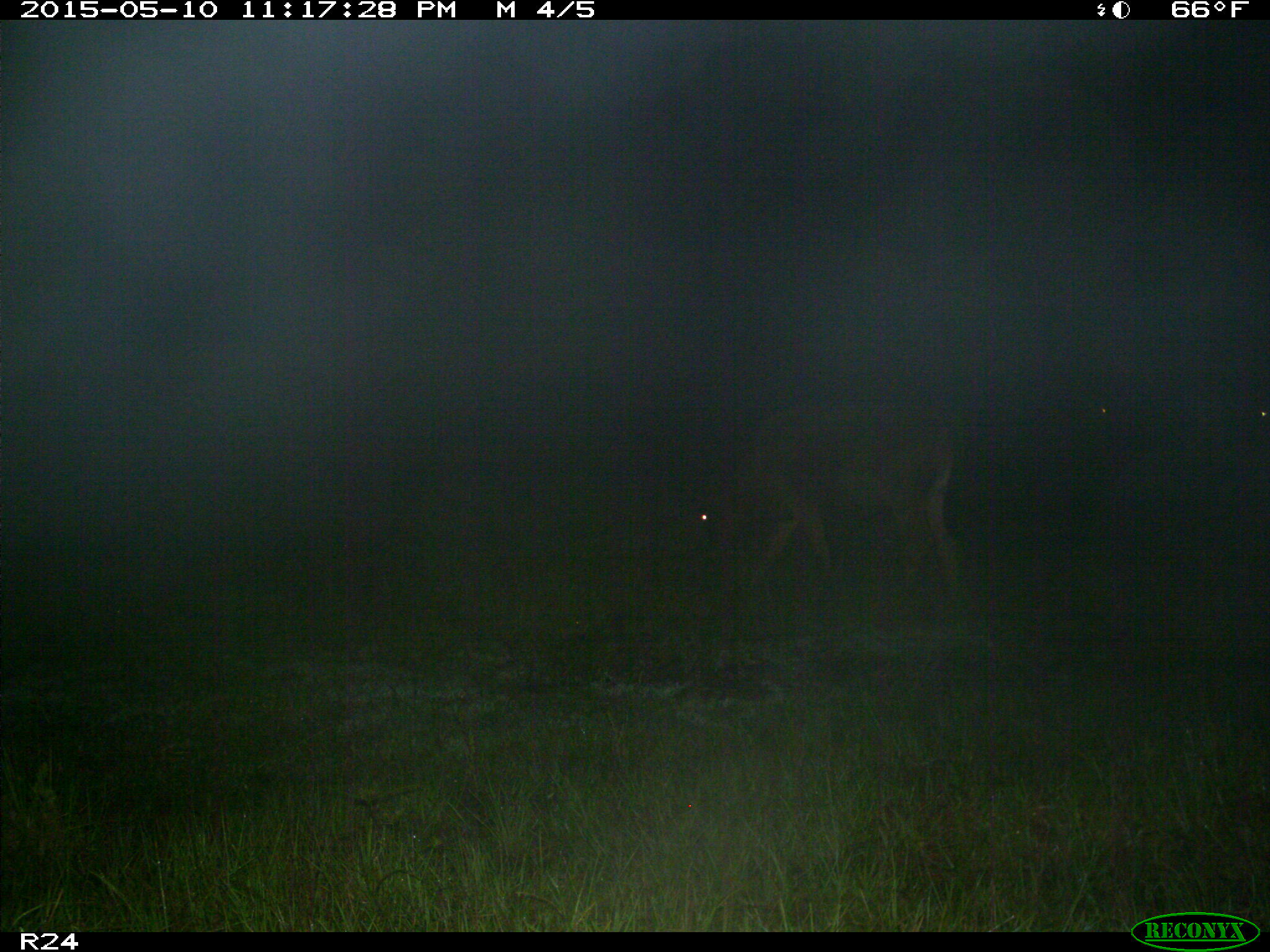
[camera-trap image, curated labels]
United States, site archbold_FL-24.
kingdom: Animalia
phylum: Chordata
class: Mammalia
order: Artiodactyla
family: Bovidae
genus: Bos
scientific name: Bos taurus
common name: domestic cow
Bos taurus (domestic cow).